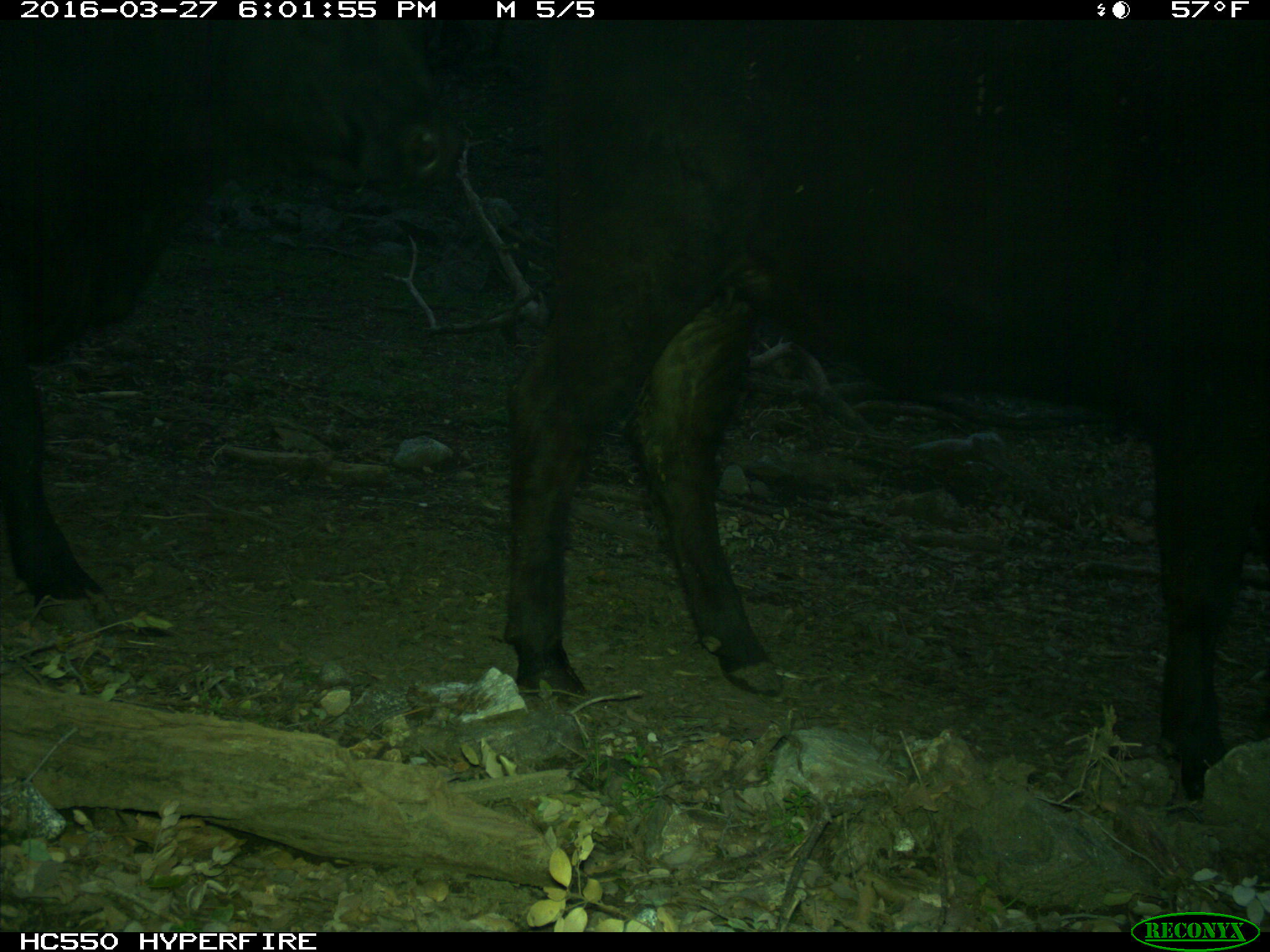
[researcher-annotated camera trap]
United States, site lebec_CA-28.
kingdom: Animalia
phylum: Chordata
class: Mammalia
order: Artiodactyla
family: Bovidae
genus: Bos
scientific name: Bos taurus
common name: domestic cow